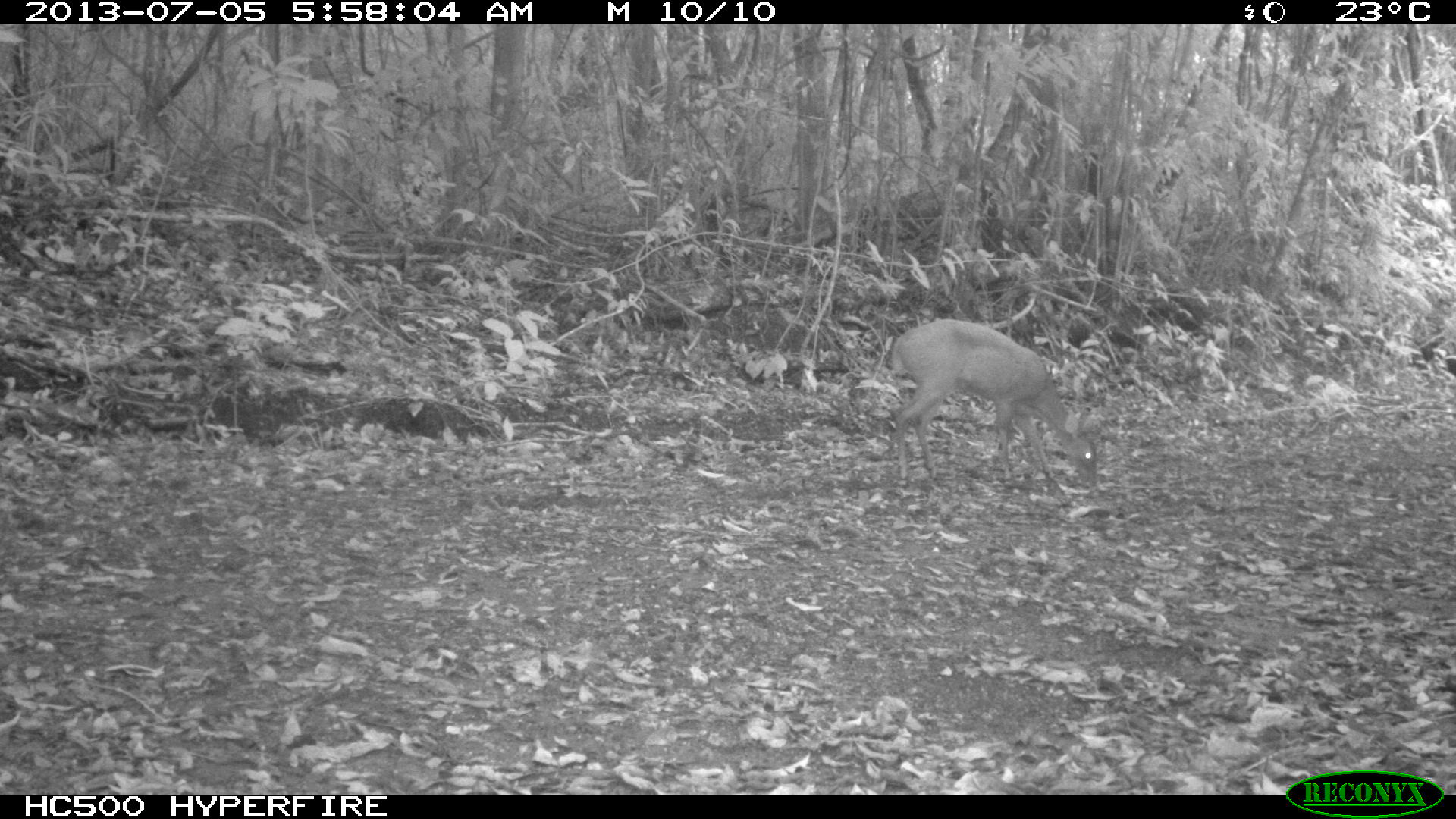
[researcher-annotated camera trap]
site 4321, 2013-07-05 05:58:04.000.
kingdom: Animalia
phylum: Chordata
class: Mammalia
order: Artiodactyla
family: Cervidae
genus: Mazama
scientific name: Mazama temama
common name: central american red brocket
Mazama temama (central american red brocket), count 1.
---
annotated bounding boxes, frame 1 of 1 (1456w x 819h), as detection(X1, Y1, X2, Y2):
mazama temama: detection(888, 319, 1099, 496)